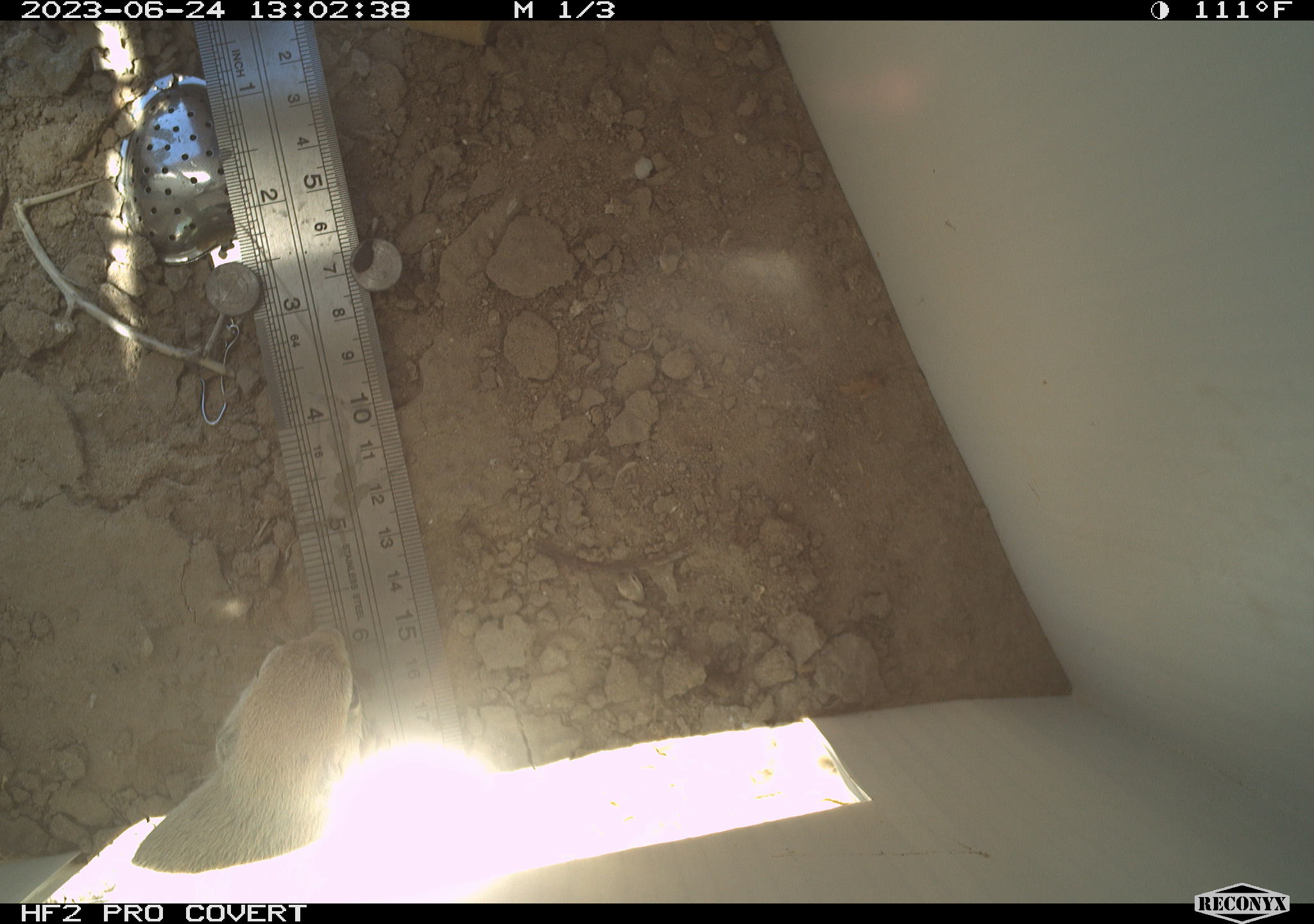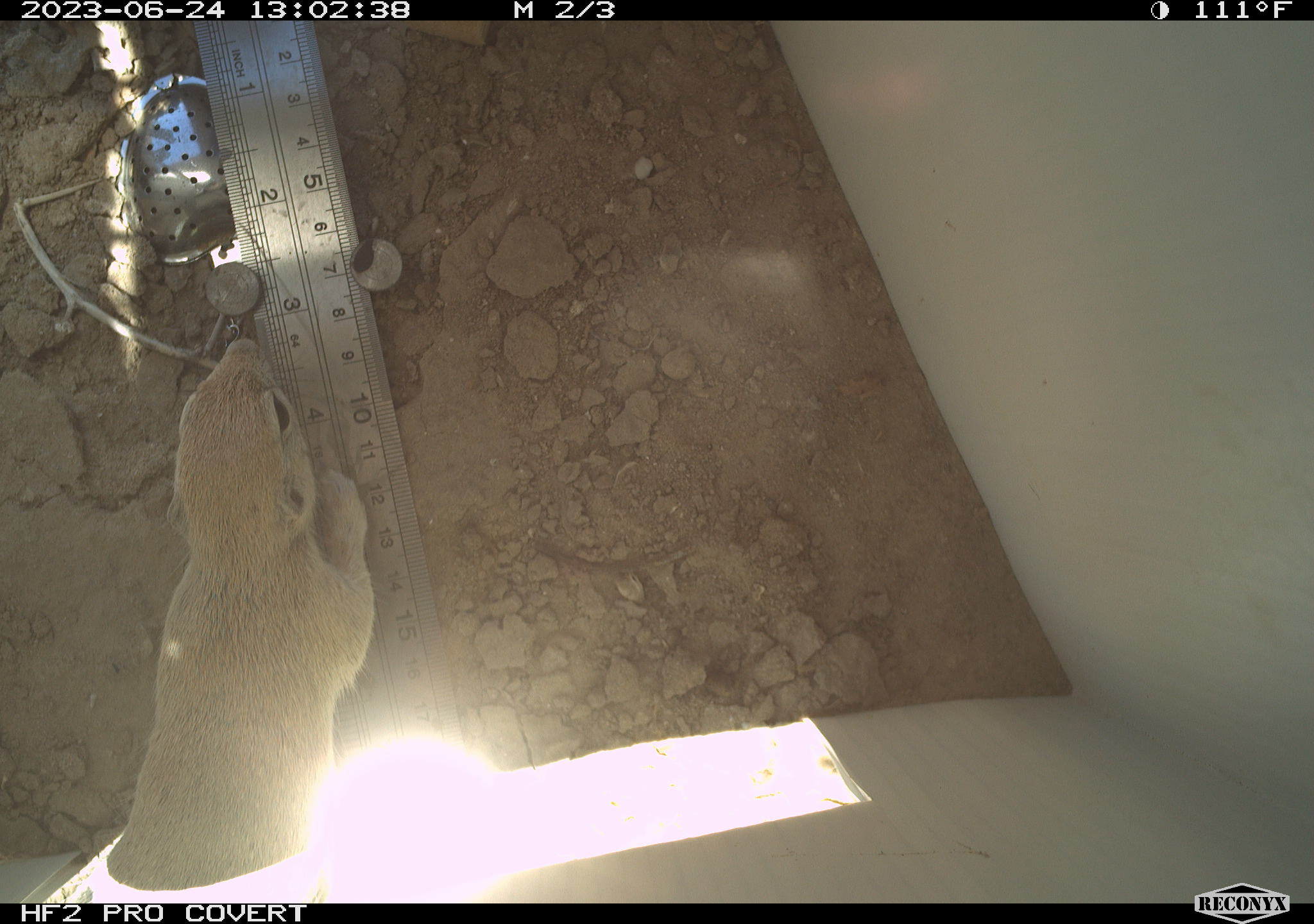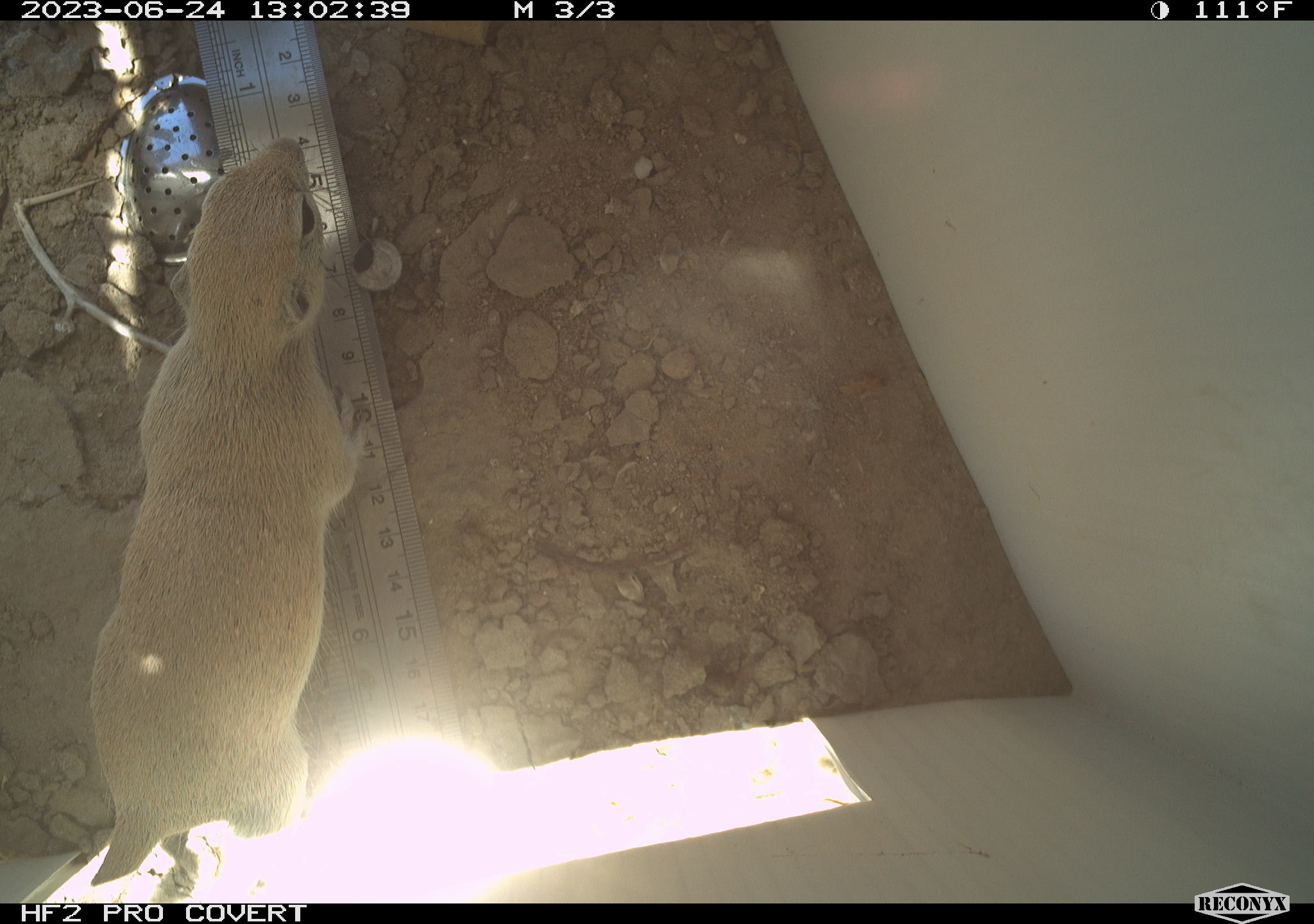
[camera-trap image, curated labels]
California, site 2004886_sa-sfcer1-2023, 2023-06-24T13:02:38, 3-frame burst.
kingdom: Animalia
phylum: Chordata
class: Mammalia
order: Rodentia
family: Sciuridae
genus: Xerospermophilus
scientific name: Xerospermophilus tereticaudus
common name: round-tailed ground squirrel